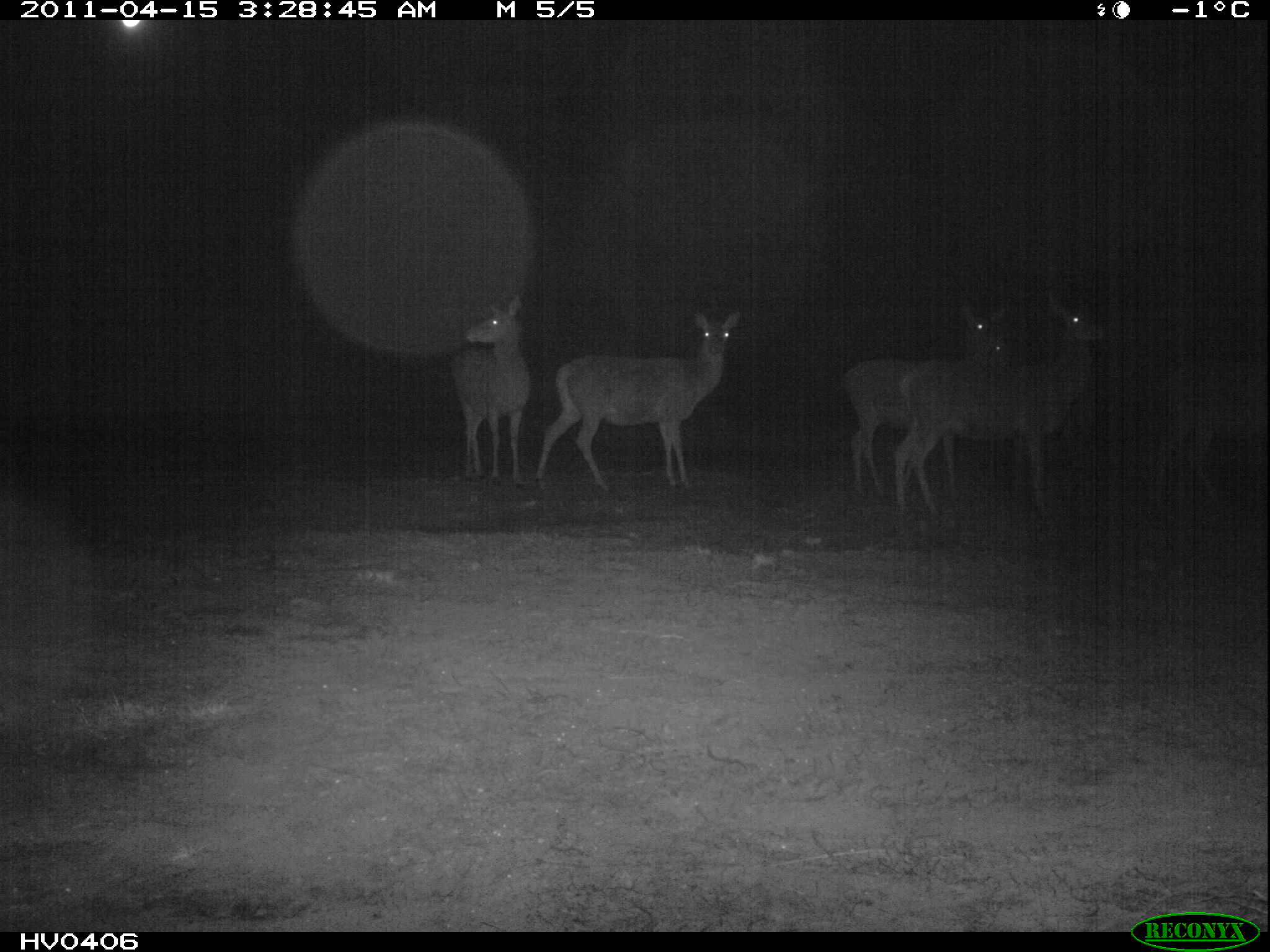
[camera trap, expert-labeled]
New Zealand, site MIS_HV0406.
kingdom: Animalia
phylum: Chordata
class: Mammalia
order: Artiodactyla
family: Cervidae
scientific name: Cervidae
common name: deer